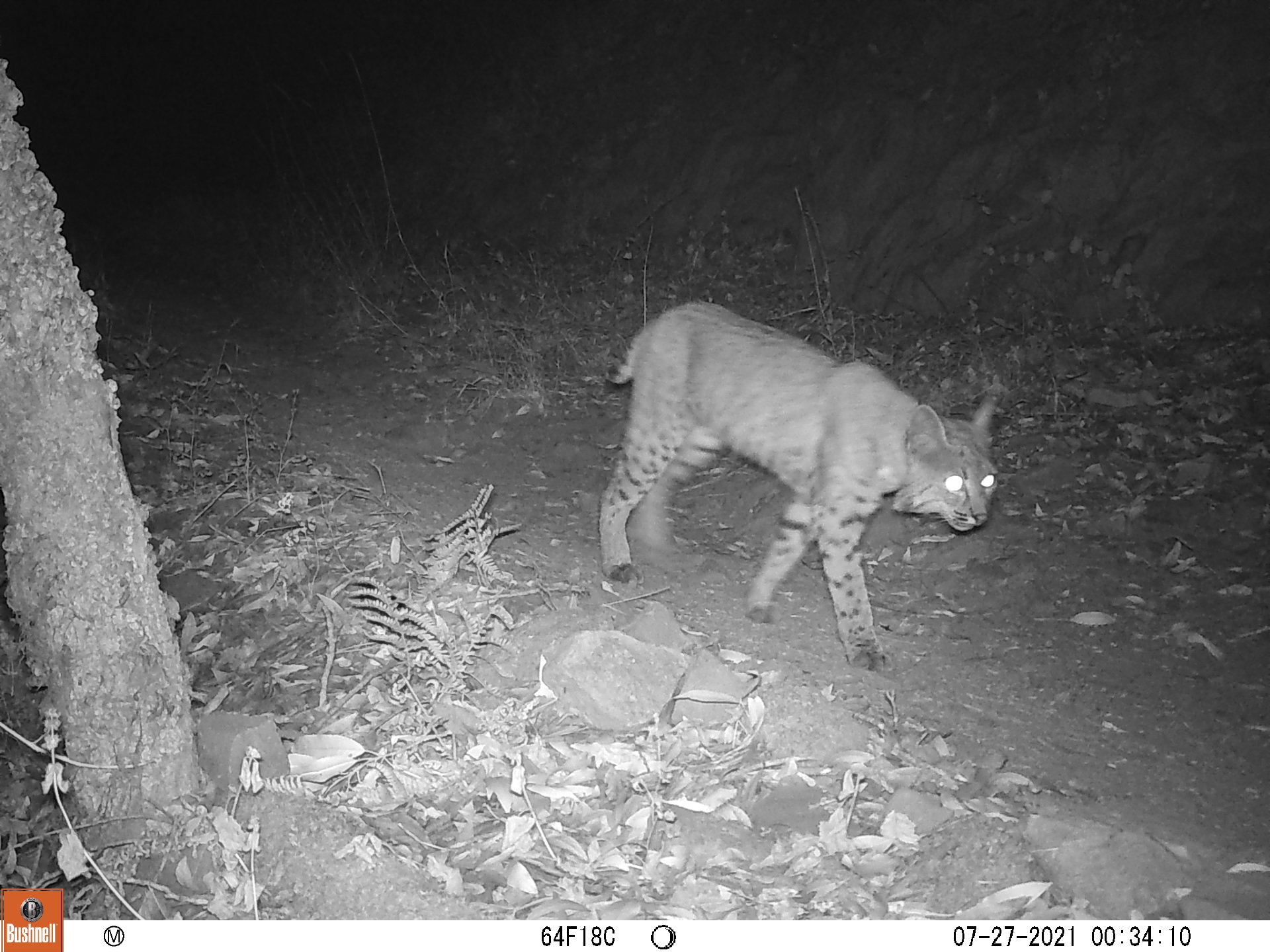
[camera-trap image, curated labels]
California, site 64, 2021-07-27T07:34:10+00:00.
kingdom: Animalia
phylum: Chordata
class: Mammalia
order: Carnivora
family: Felidae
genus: Lynx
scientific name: Lynx rufus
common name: bobcat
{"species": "bobcat (Lynx rufus)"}